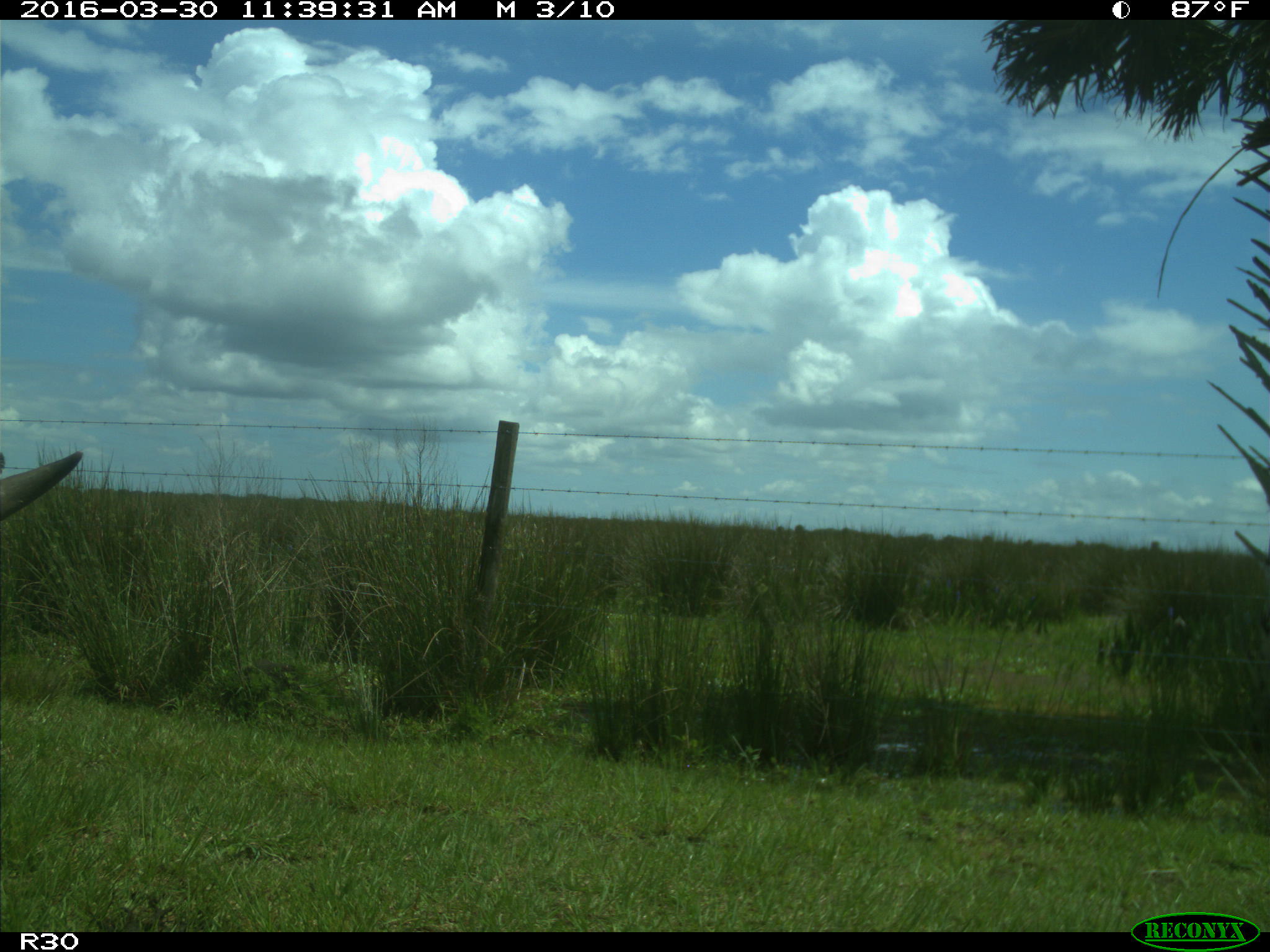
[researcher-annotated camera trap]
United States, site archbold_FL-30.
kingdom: Animalia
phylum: Chordata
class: Mammalia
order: Artiodactyla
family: Bovidae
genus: Bos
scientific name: Bos taurus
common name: domestic cow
Bos taurus (domestic cow).